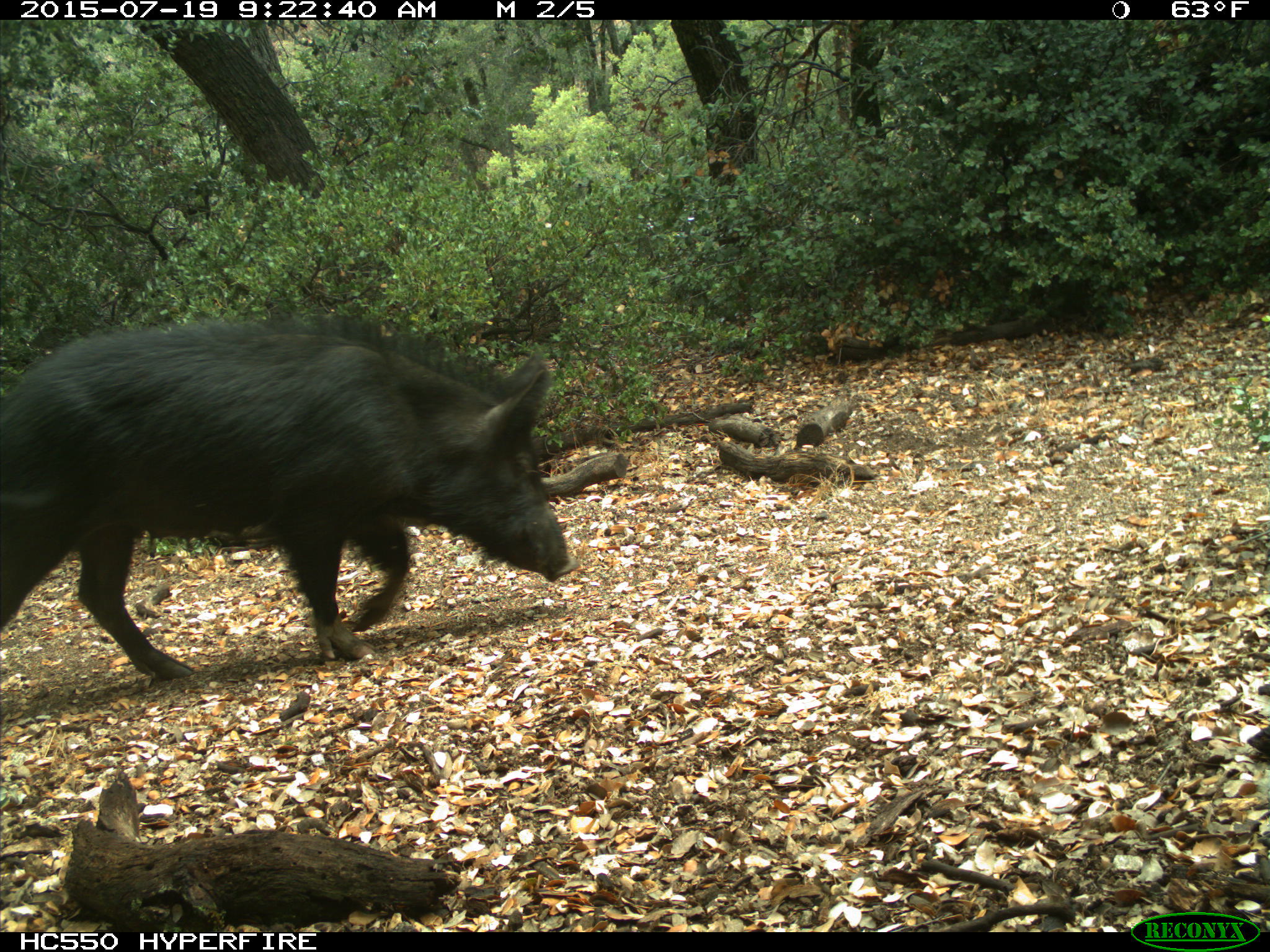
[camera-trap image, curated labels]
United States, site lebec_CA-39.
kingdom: Animalia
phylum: Chordata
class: Mammalia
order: Artiodactyla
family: Suidae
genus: Sus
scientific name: Sus scrofa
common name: wild boar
Sus scrofa (wild boar).